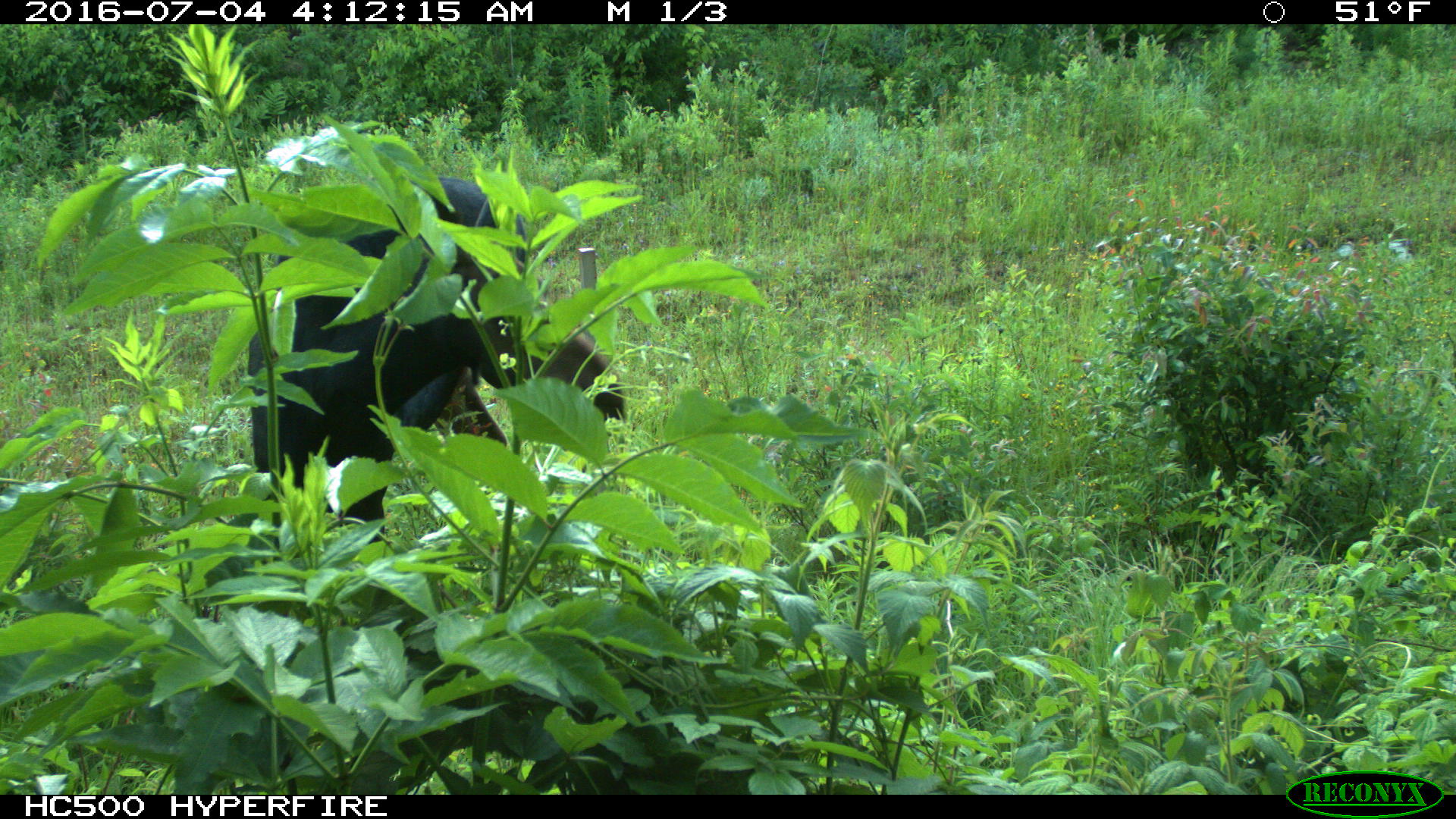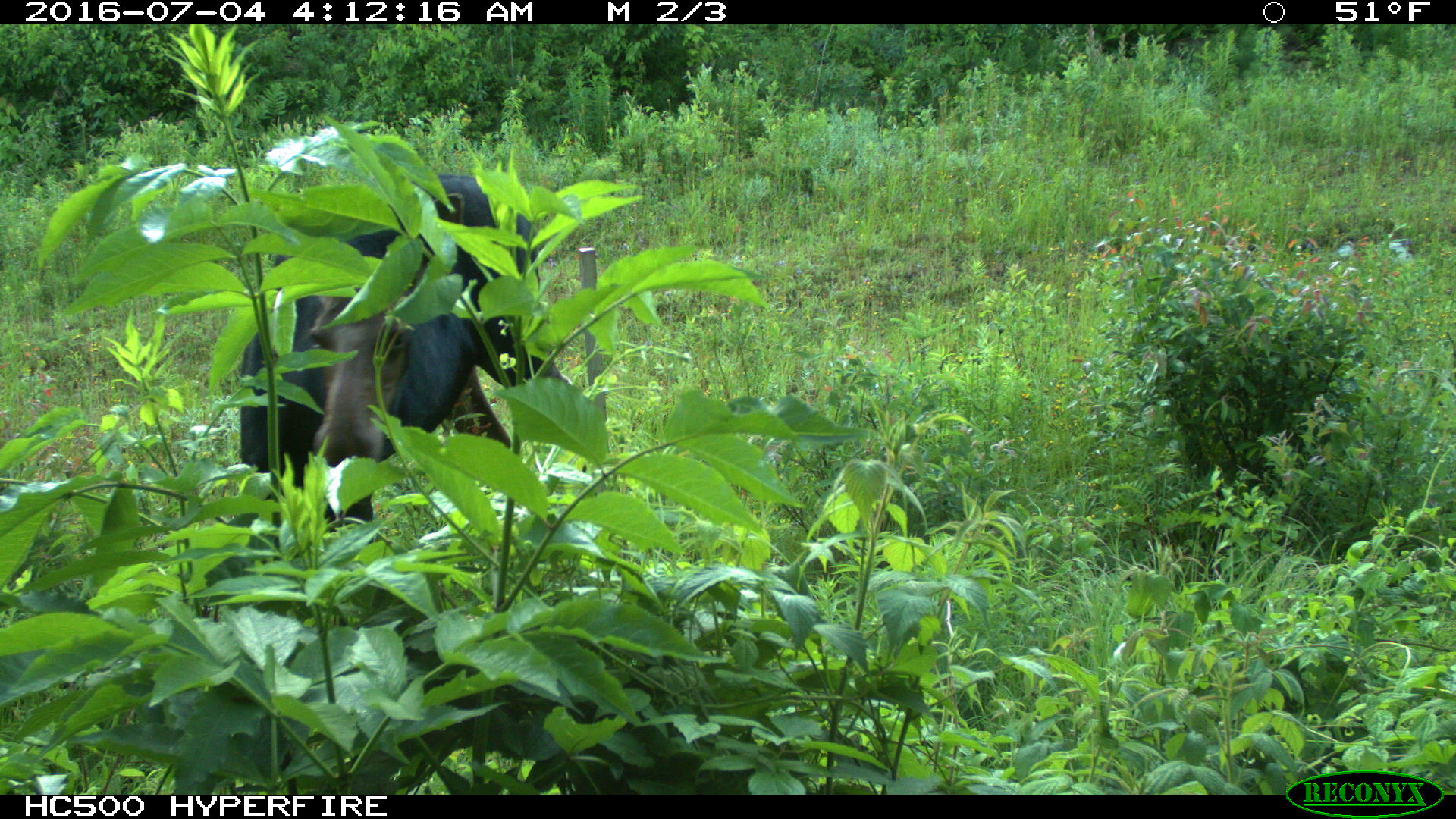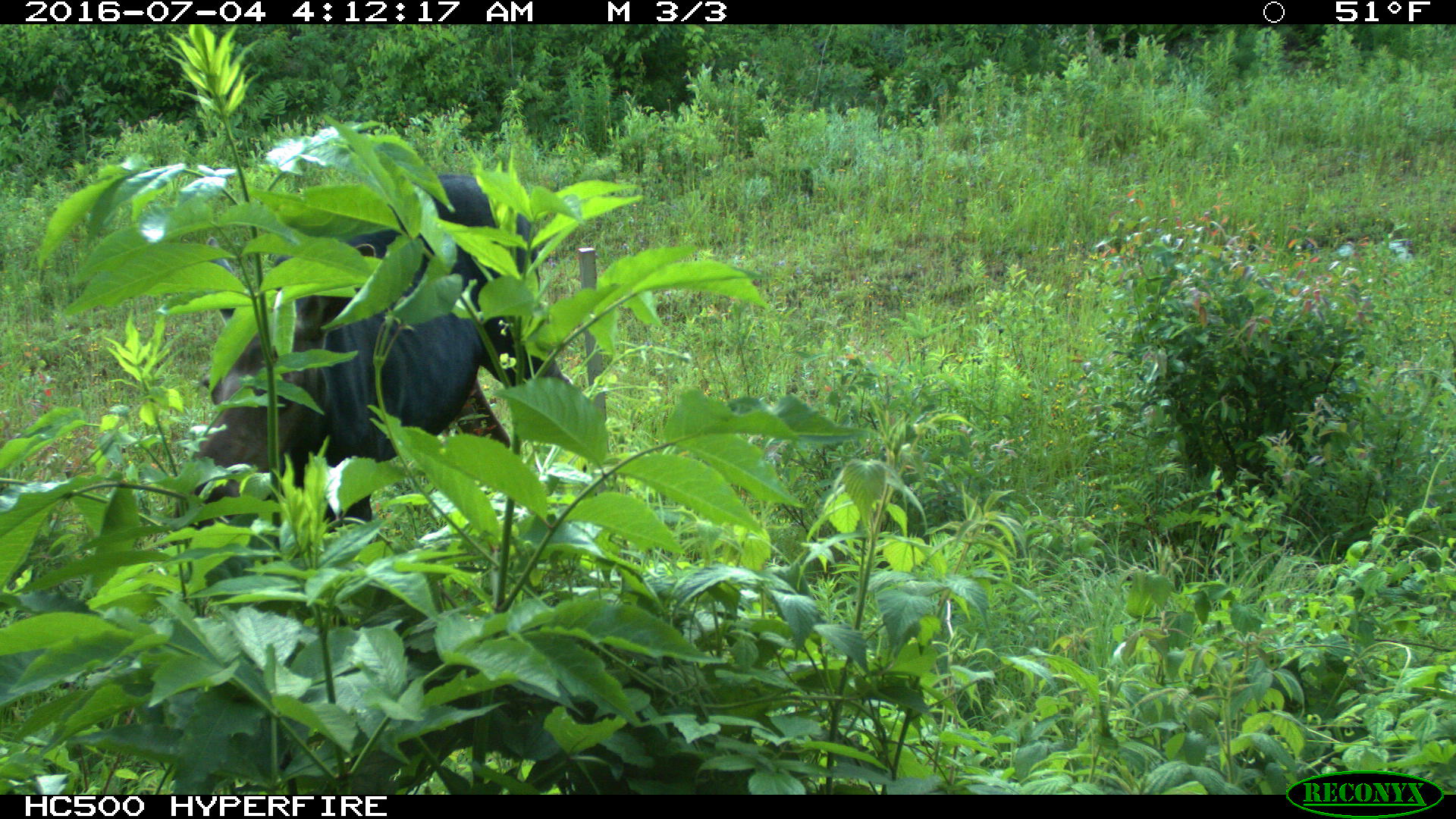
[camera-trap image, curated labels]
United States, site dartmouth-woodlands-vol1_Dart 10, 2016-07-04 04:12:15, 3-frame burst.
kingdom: Animalia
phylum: Chordata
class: Mammalia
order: Artiodactyla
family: Cervidae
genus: Alces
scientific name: Alces alces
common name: moose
Moose (Alces alces).